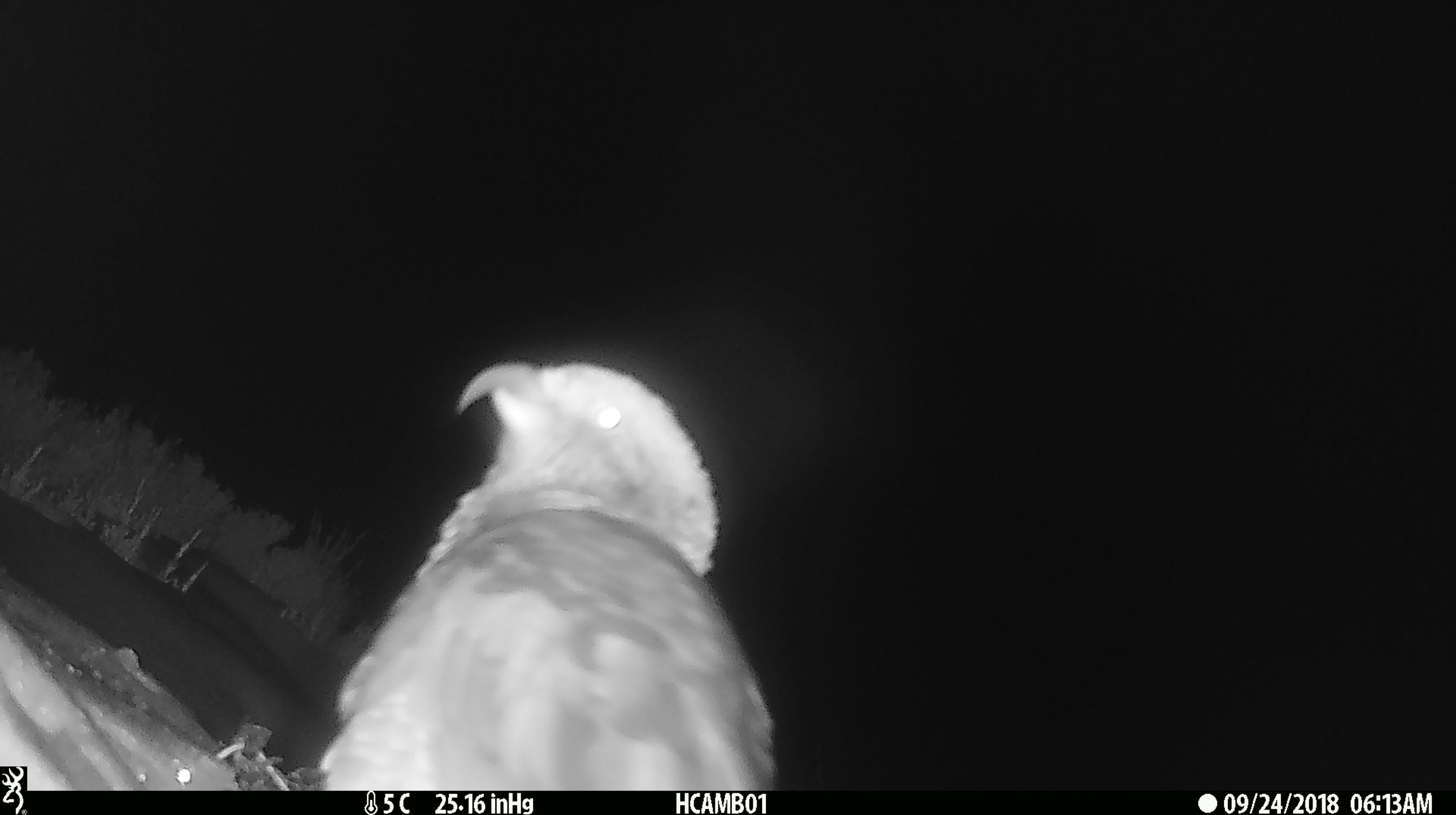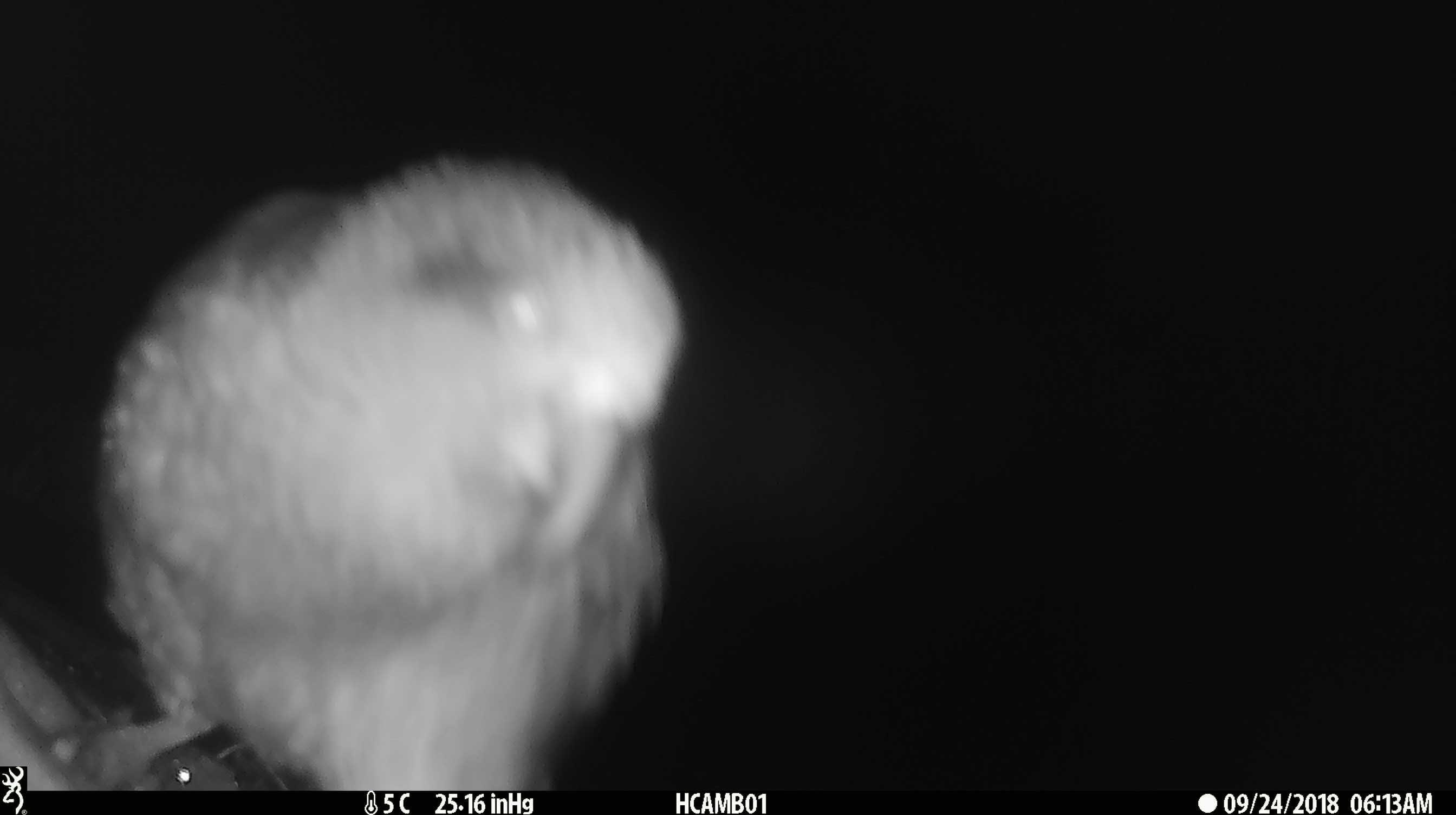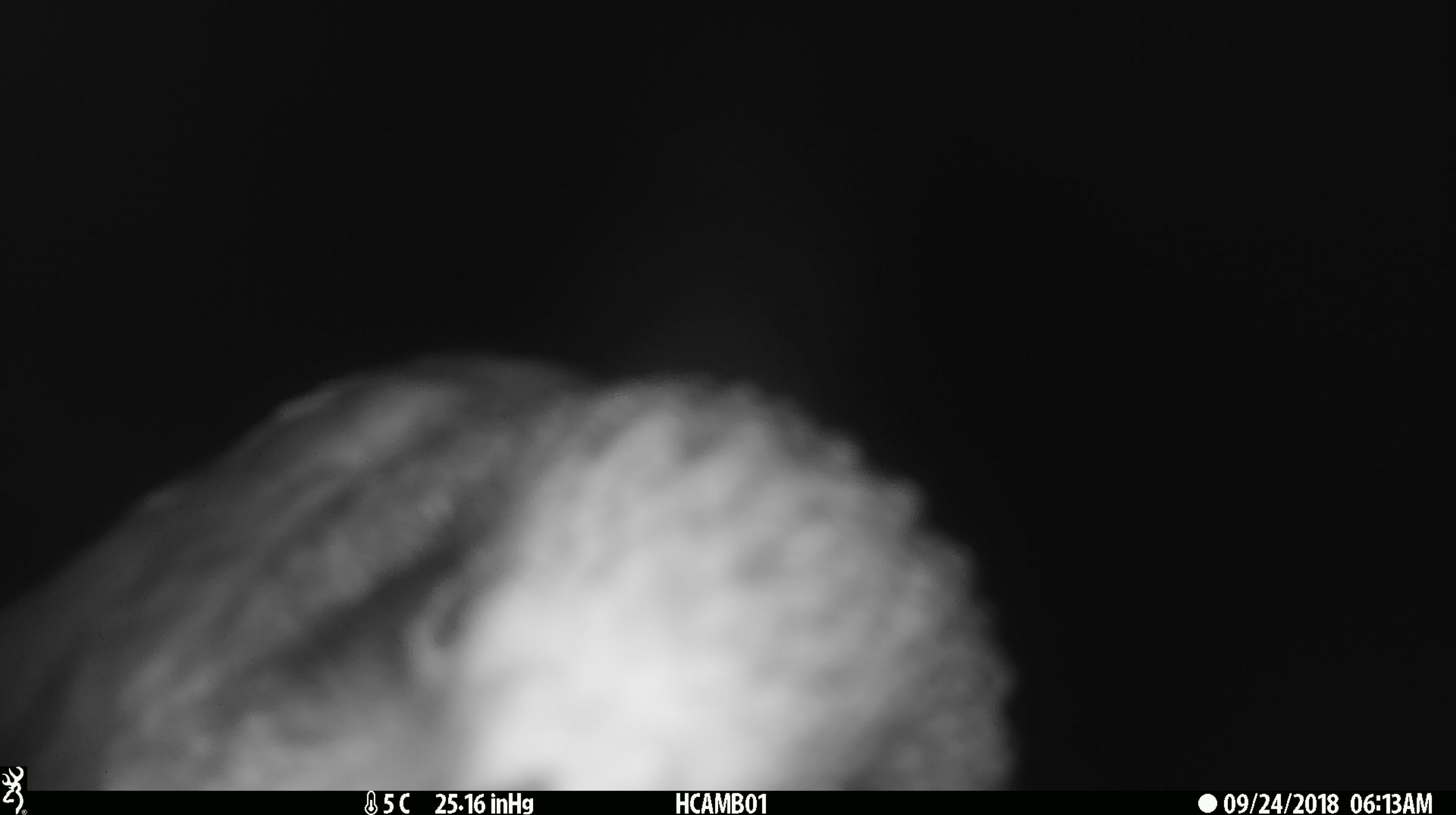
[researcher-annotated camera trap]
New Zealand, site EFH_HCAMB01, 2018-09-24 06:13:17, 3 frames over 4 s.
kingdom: Animalia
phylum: Chordata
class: Aves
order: Psittaciformes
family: Strigopidae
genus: Nestor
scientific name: Nestor notabilis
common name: kea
Kea (Nestor notabilis).